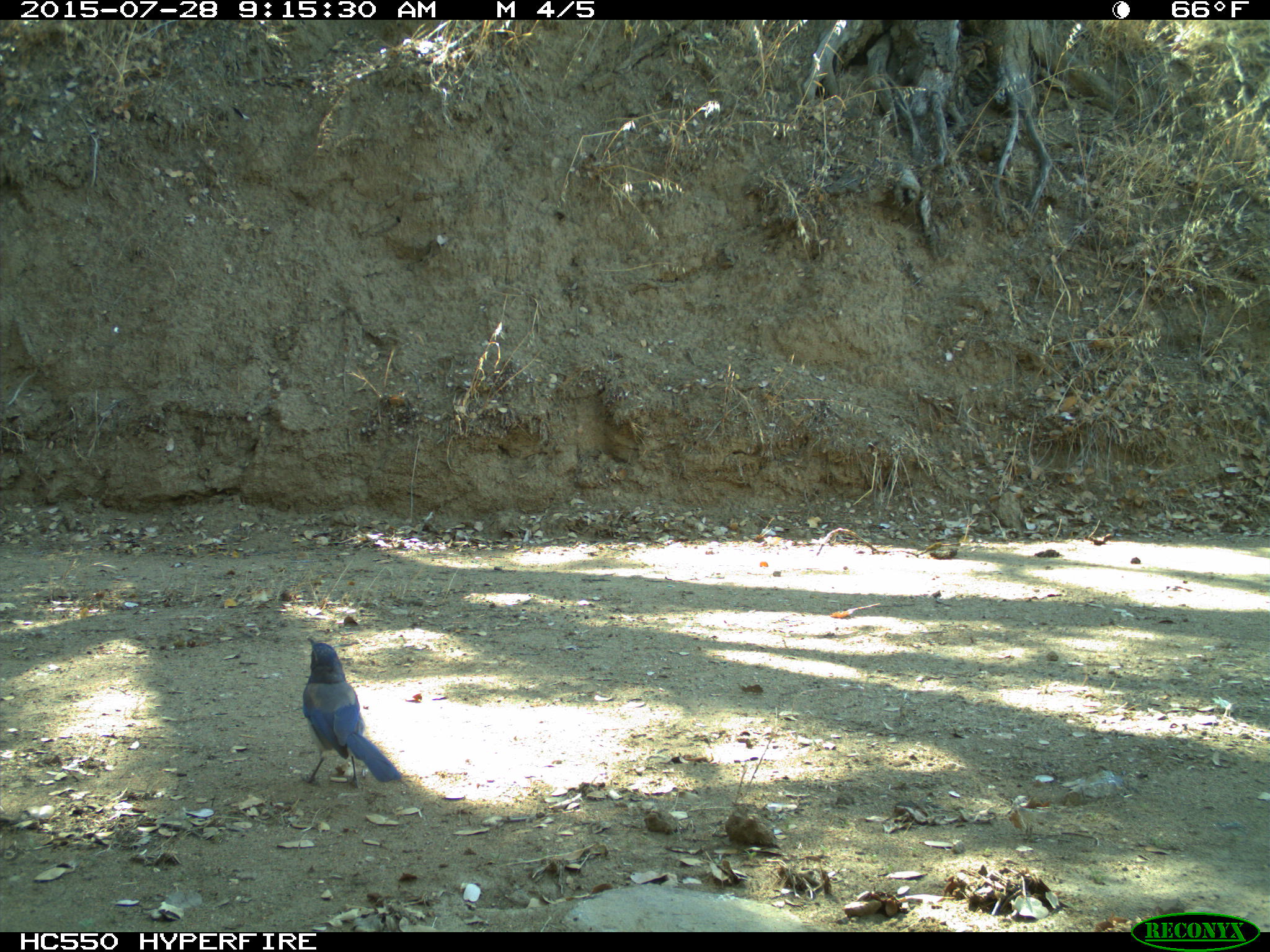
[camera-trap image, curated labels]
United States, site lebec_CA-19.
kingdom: Animalia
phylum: Chordata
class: Aves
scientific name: Aves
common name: birds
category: unidentified bird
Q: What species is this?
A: Unidentified bird (birds) (Aves).